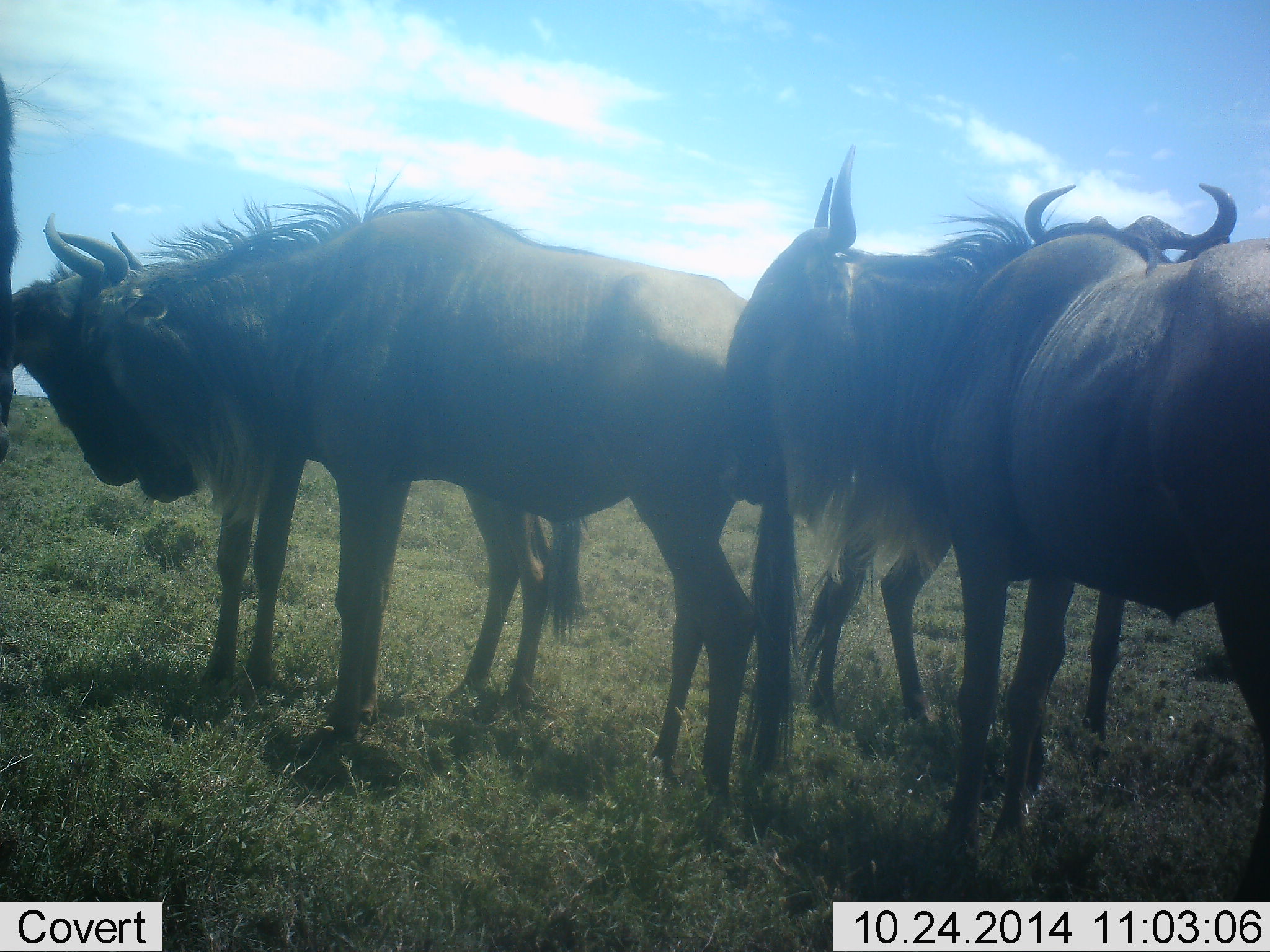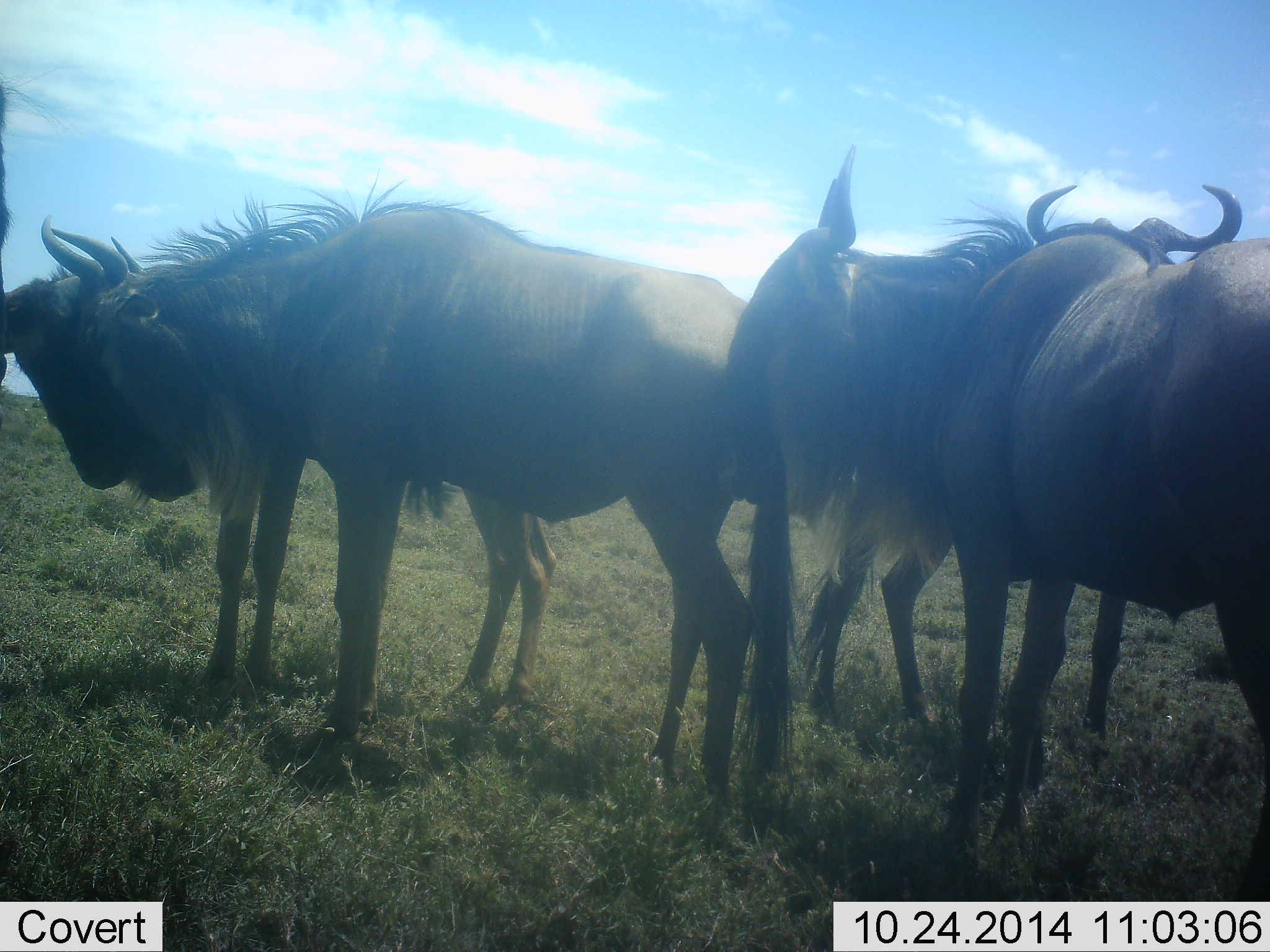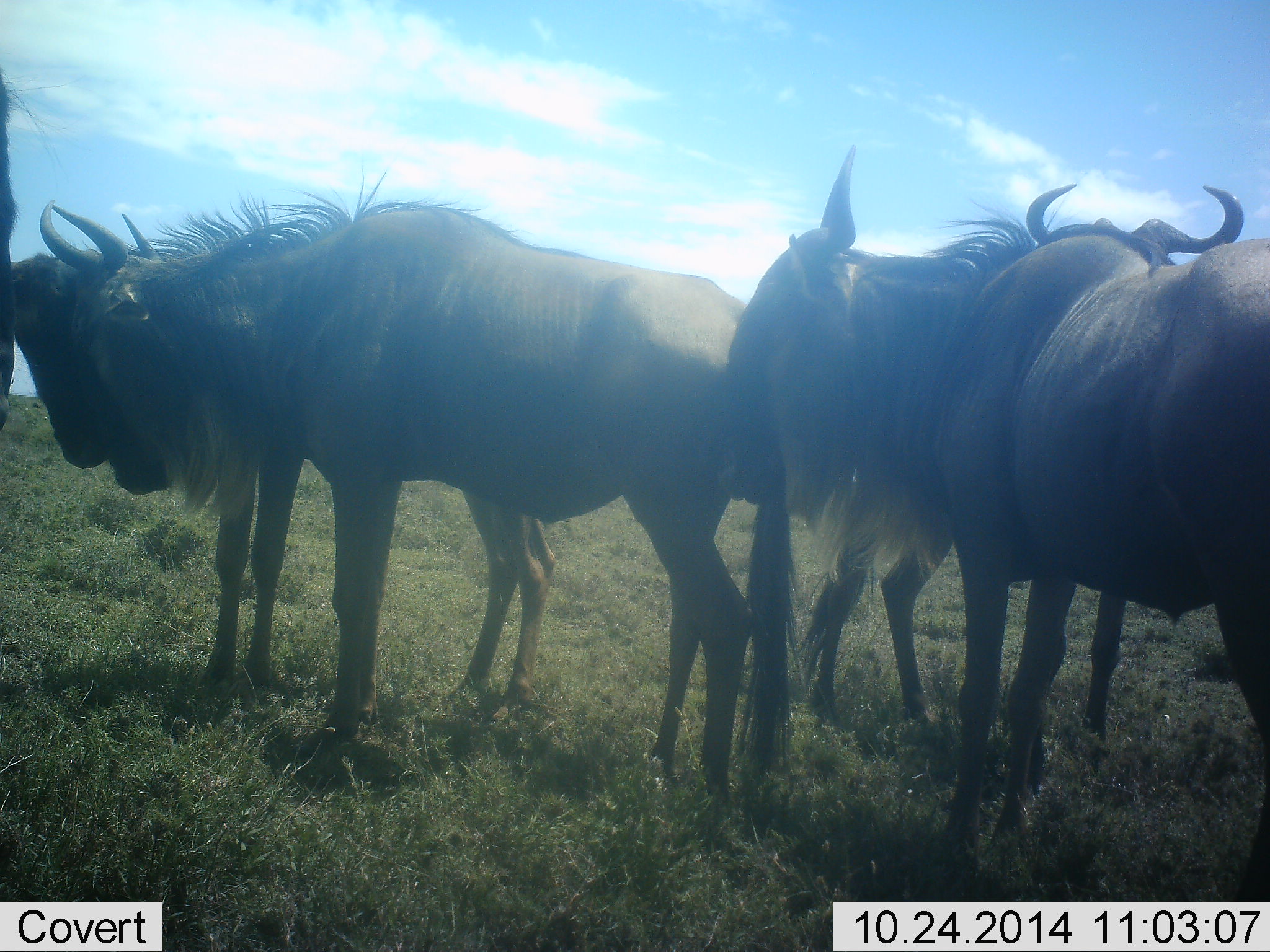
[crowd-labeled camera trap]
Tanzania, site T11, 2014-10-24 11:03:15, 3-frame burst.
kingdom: Animalia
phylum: Chordata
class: Mammalia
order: Artiodactyla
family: Bovidae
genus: Connochaetes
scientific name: Connochaetes taurinus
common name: blue wildebeest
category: wildebeest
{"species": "wildebeest (blue wildebeest) (Connochaetes taurinus)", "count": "5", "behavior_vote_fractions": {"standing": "90%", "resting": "0%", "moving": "0%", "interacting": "70%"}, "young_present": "10%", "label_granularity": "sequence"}